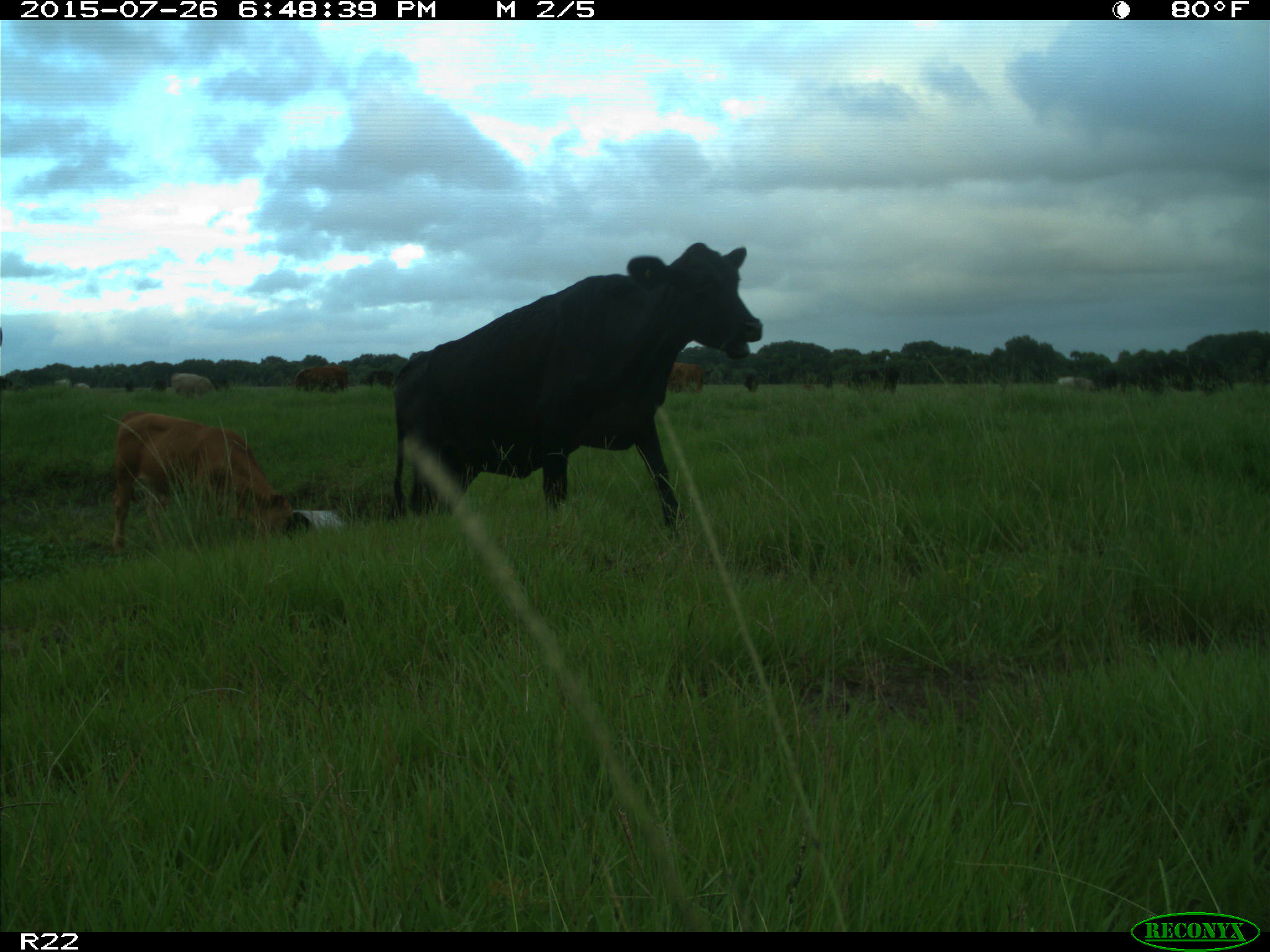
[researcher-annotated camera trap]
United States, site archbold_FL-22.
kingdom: Animalia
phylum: Chordata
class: Mammalia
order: Artiodactyla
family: Bovidae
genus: Bos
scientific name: Bos taurus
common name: domestic cow